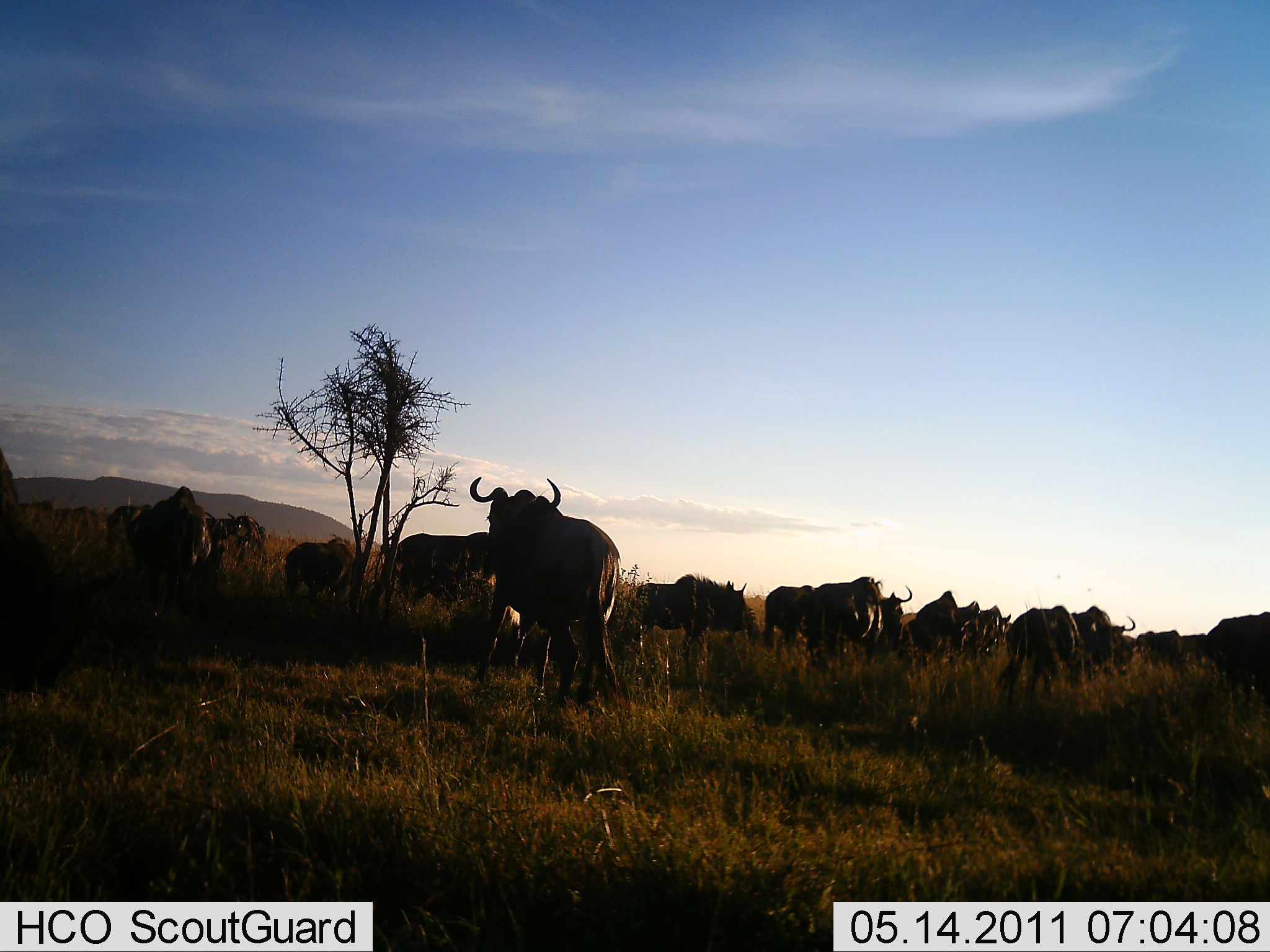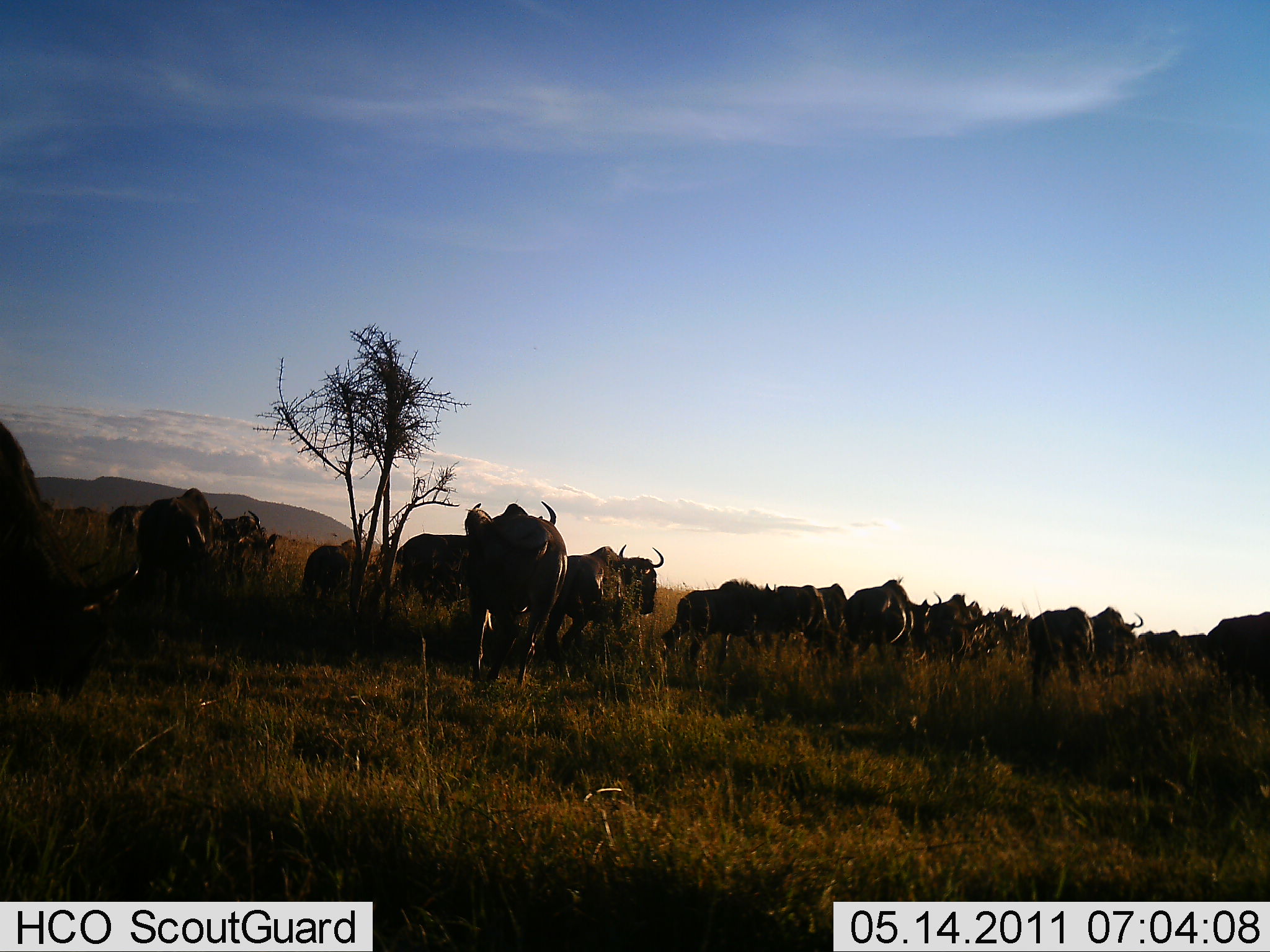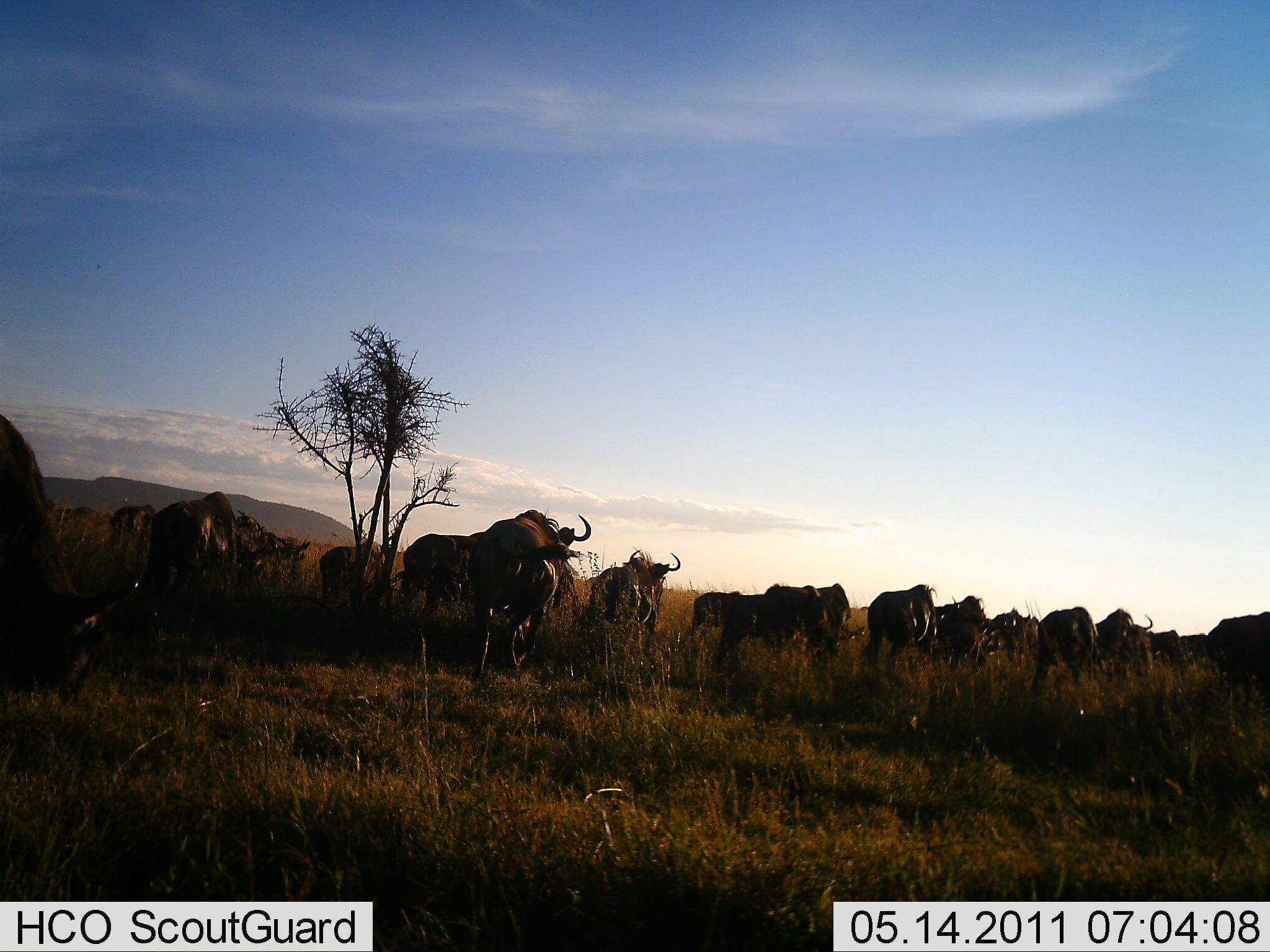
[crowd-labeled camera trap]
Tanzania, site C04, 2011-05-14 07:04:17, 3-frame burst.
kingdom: Animalia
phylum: Chordata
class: Mammalia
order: Artiodactyla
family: Bovidae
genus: Connochaetes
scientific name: Connochaetes taurinus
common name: blue wildebeest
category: wildebeest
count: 11-50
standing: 30%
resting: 0%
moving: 80%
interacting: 10%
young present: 0%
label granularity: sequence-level